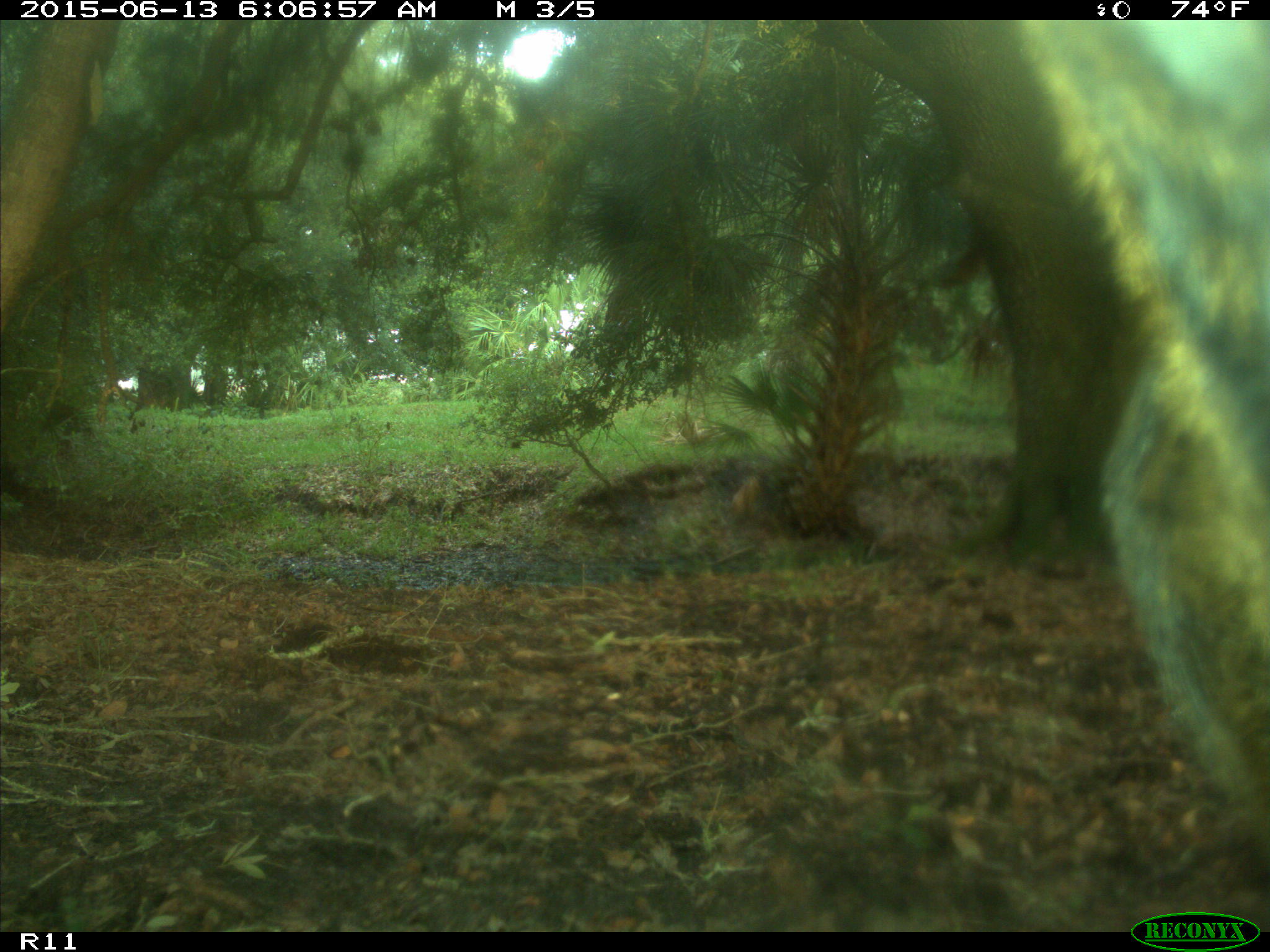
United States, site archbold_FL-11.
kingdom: Animalia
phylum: Chordata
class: Mammalia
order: Artiodactyla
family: Bovidae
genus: Bos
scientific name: Bos taurus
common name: domestic cow